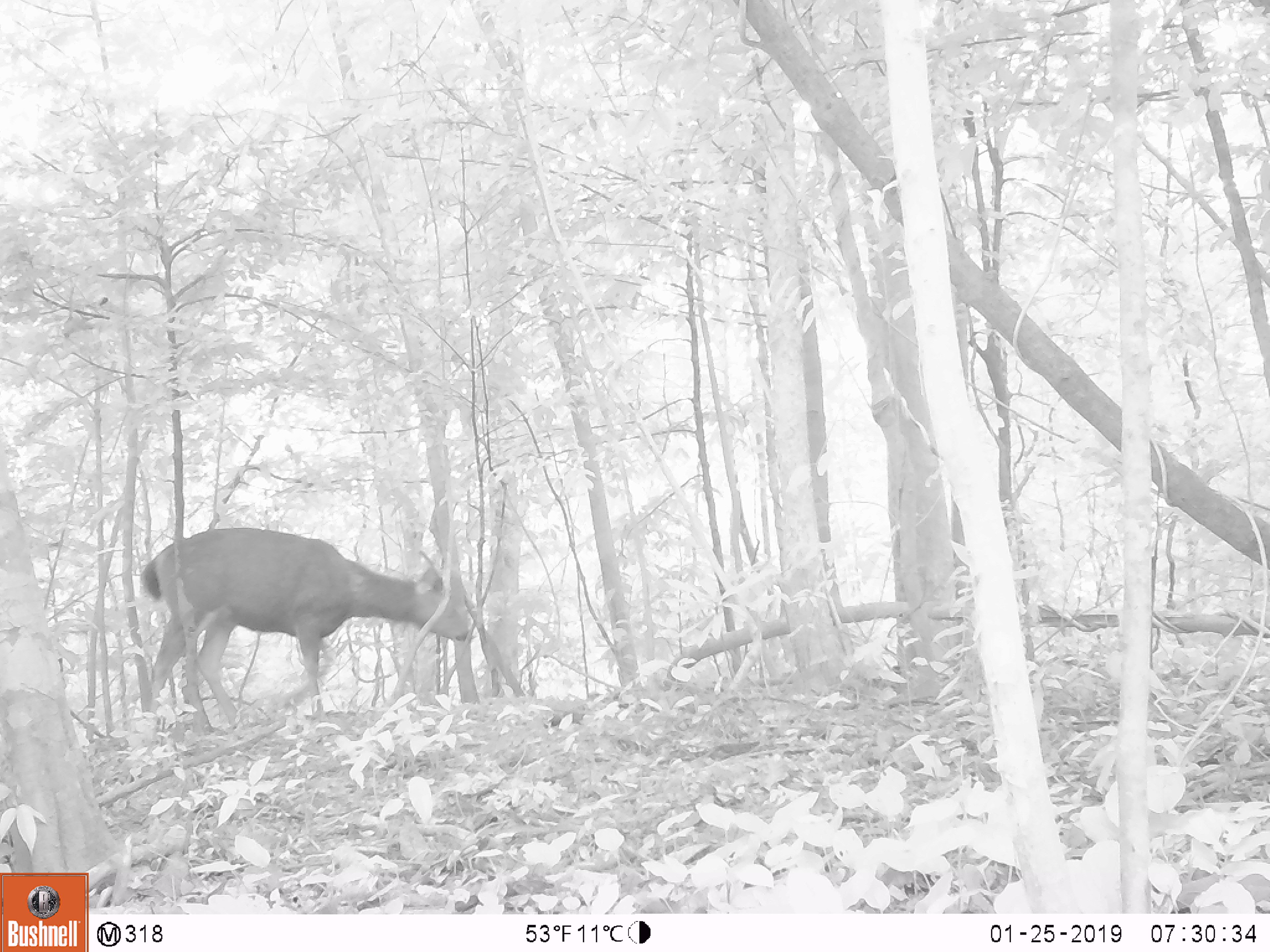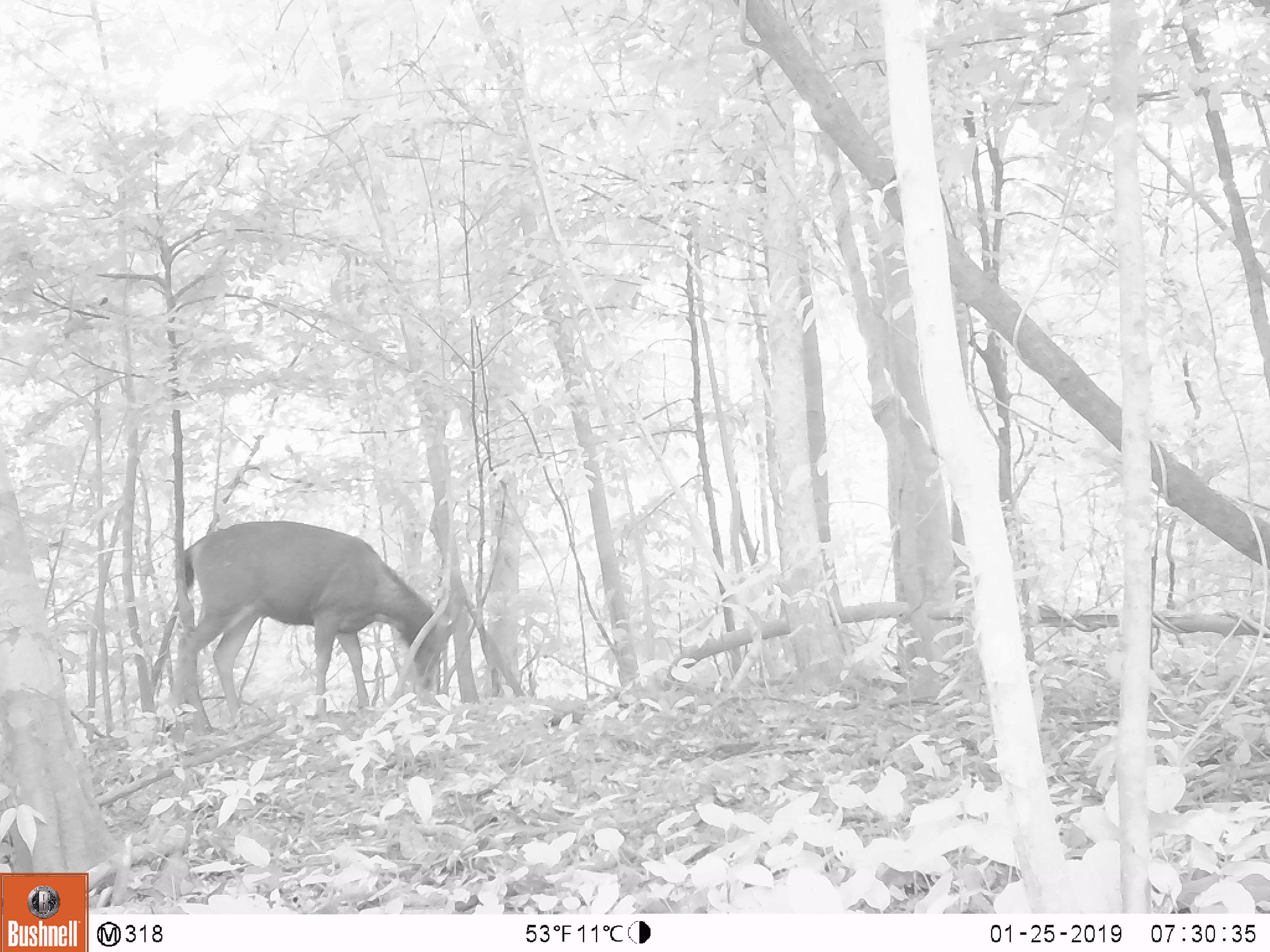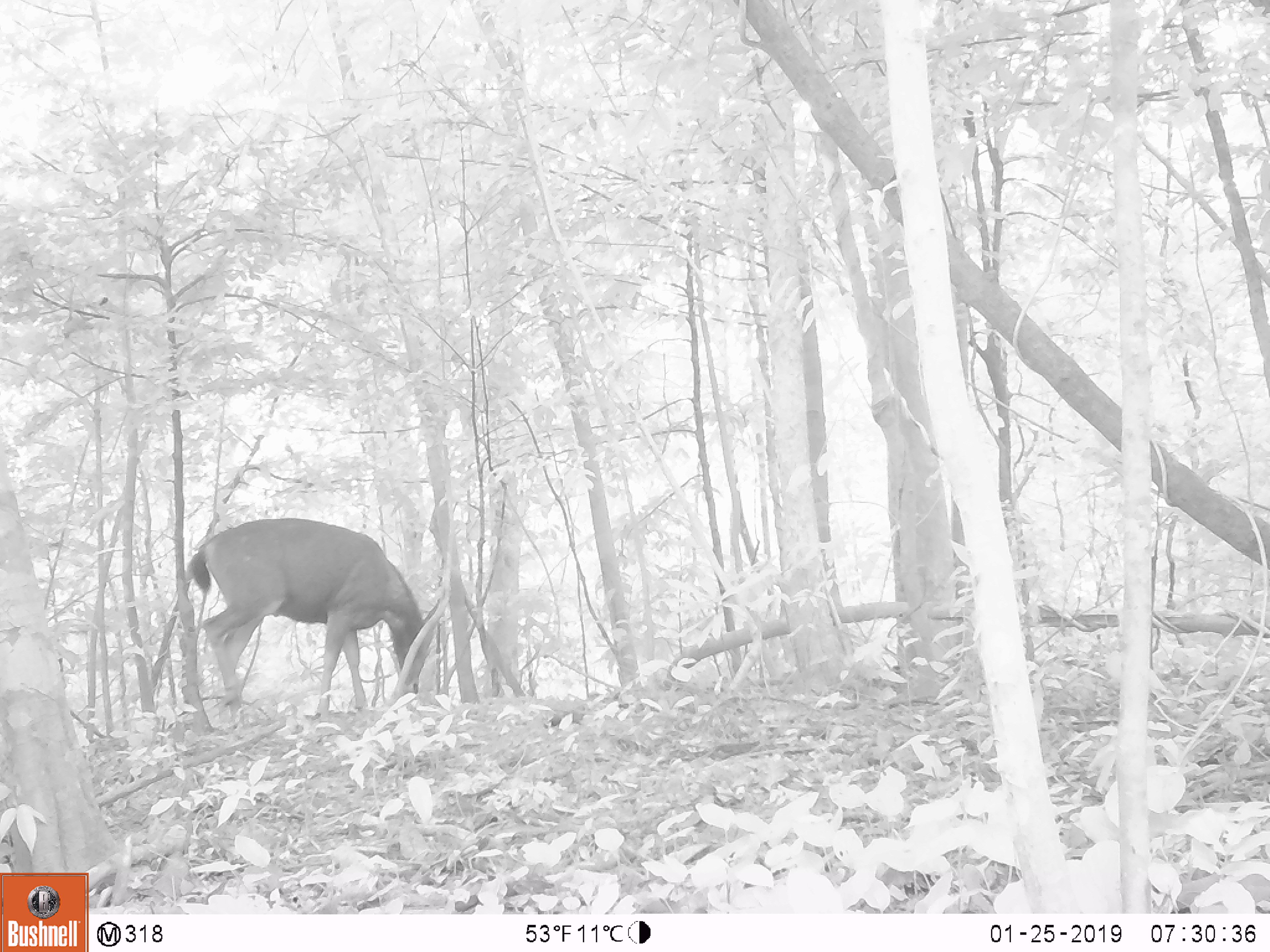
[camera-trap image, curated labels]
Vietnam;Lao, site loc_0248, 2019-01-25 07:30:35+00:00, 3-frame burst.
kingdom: Animalia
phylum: Chordata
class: Mammalia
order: Artiodactyla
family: Cervidae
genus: Rusa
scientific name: Rusa unicolor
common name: sambar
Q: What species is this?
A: Sambar (Rusa unicolor).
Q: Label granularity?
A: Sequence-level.